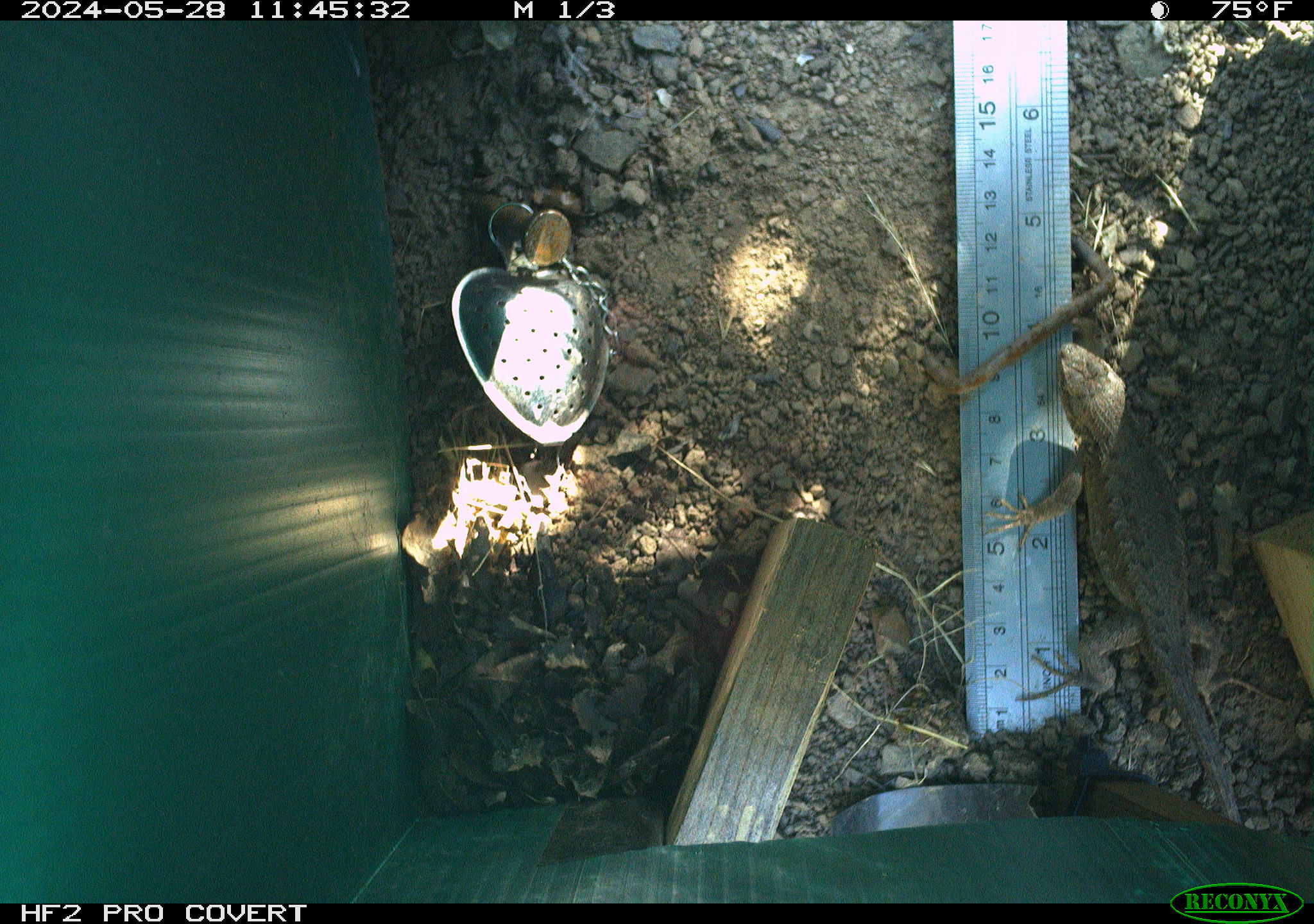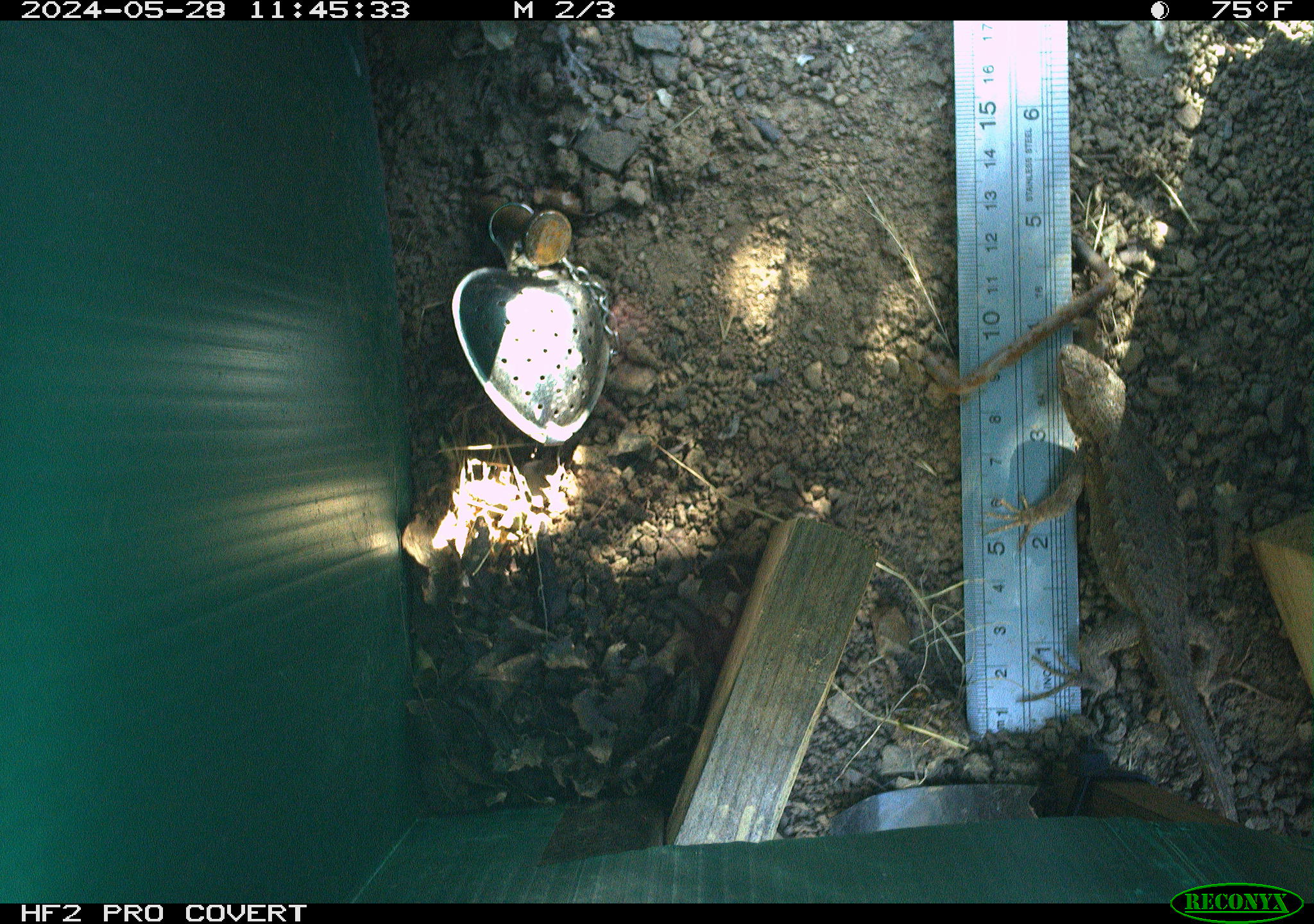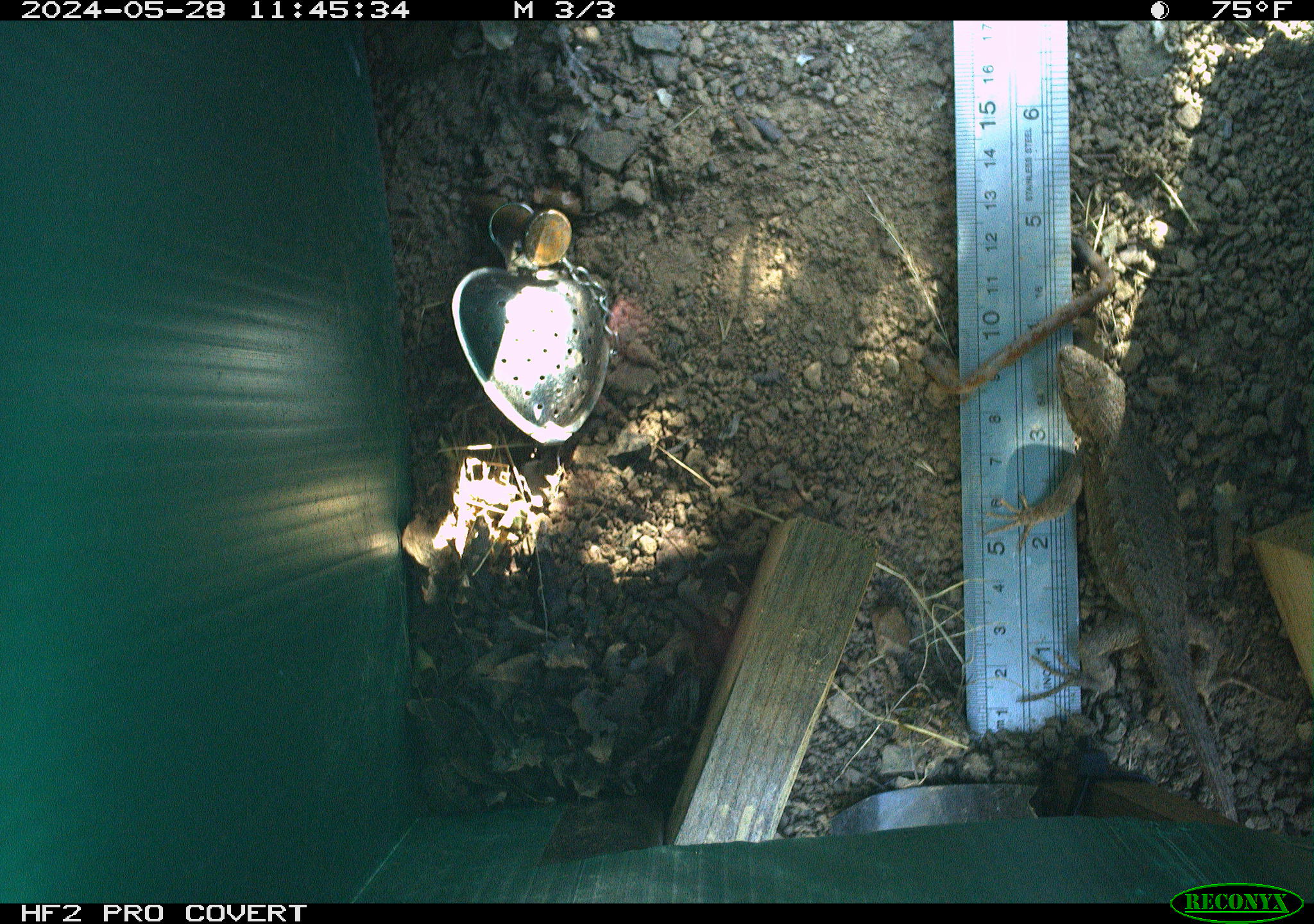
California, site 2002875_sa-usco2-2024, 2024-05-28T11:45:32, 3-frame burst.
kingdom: Animalia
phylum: Chordata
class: Reptilia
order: Squamata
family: Phrynosomatidae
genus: Sceloporus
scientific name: Sceloporus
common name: spiny lizards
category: sceloporus species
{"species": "sceloporus species (spiny lizards) (Sceloporus)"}